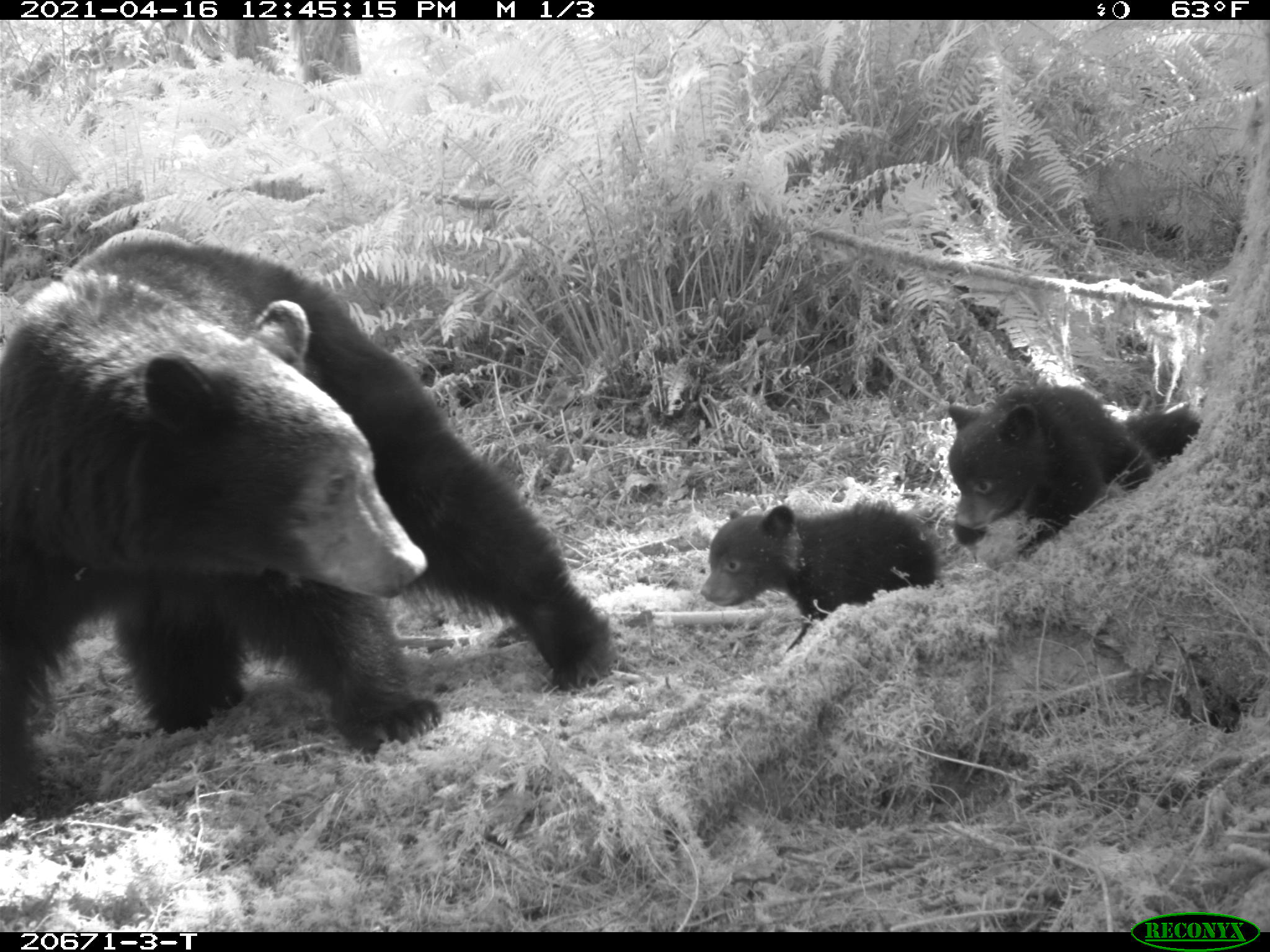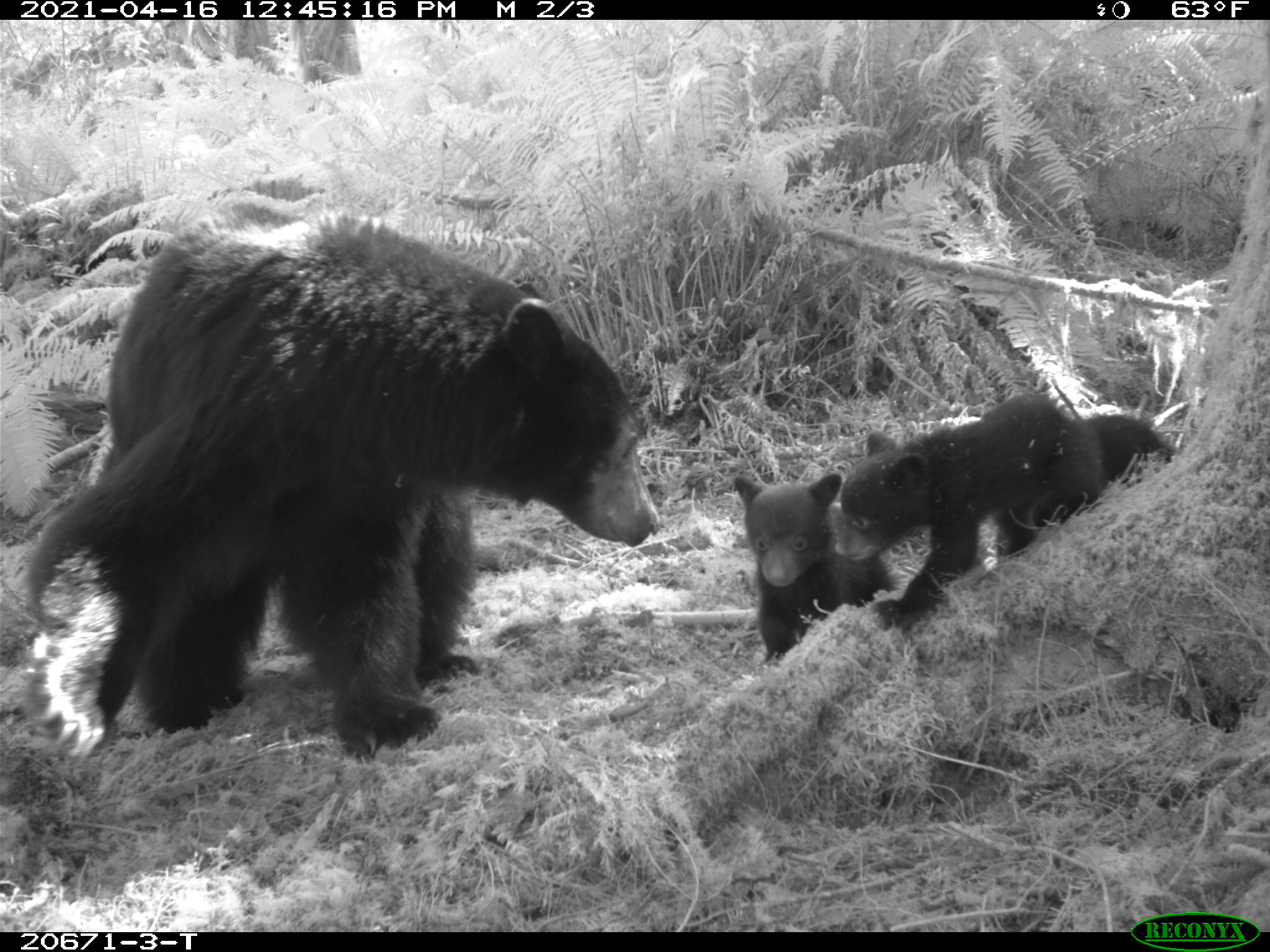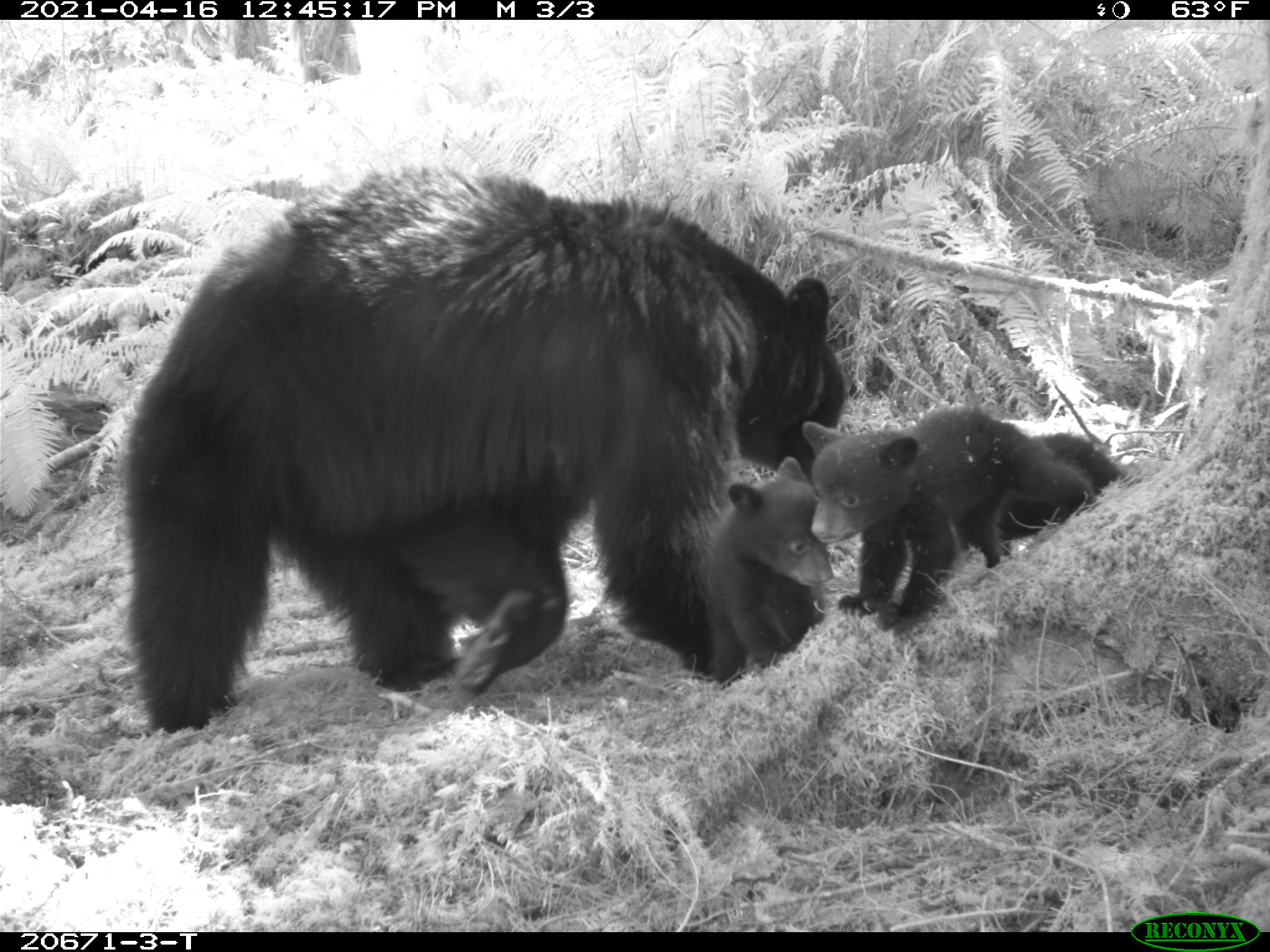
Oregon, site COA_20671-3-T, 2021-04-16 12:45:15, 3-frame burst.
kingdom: Animalia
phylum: Chordata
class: Mammalia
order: Carnivora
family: Ursidae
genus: Ursus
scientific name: Ursus americanus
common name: american black bear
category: black bear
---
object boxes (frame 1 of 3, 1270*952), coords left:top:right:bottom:
black bear: 0:203:630:834; 682:484:942:685; 930:370:1157:572; 1105:385:1230:480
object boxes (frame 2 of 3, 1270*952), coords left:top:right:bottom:
black bear: 23:180:692:763; 818:385:1108:626; 726:446:901:690; 1020:391:1206:517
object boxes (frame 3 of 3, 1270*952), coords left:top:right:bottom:
black bear: 112:142:854:770; 792:392:1098:665; 682:445:845:711; 893:409:1163:558